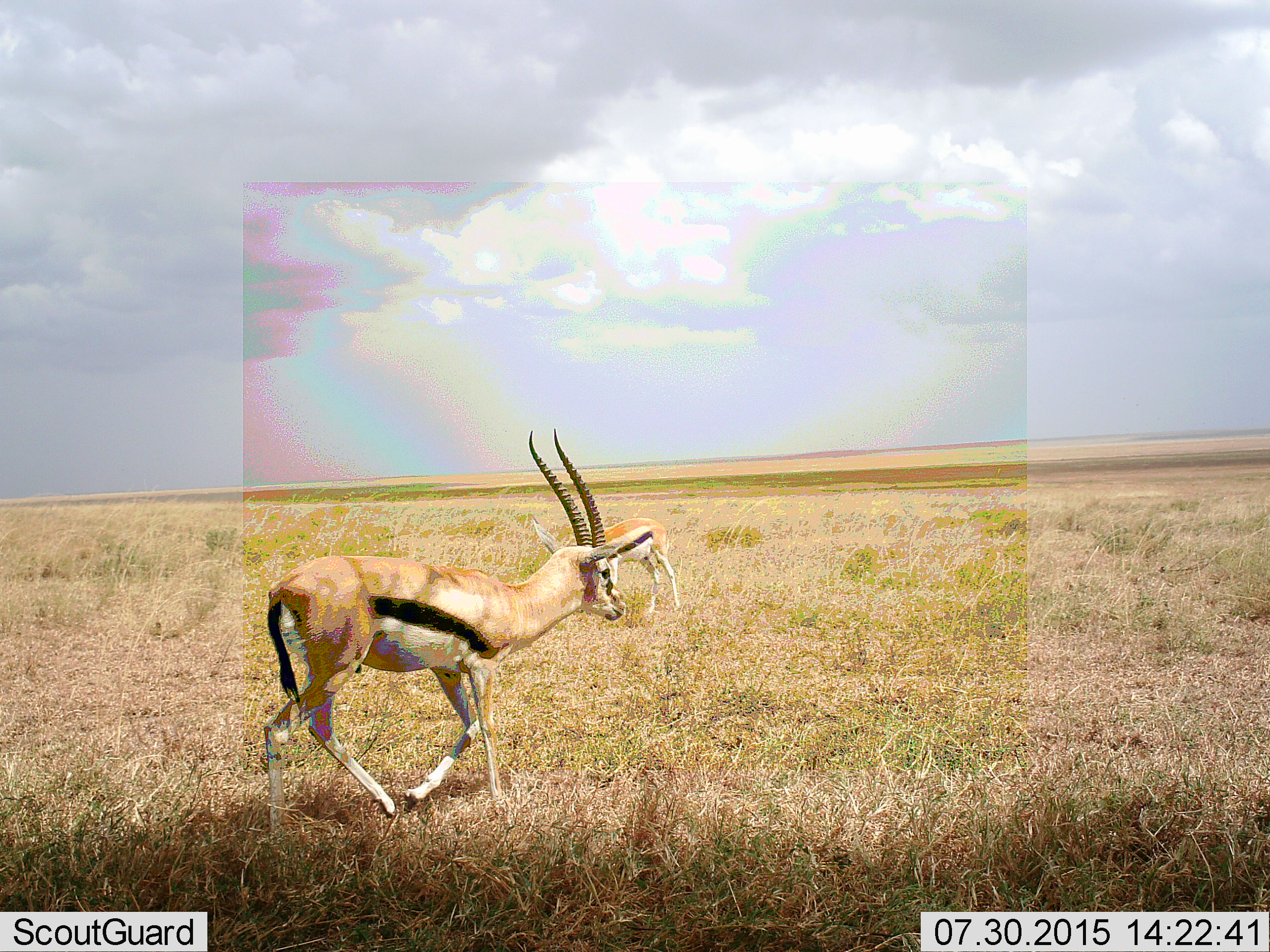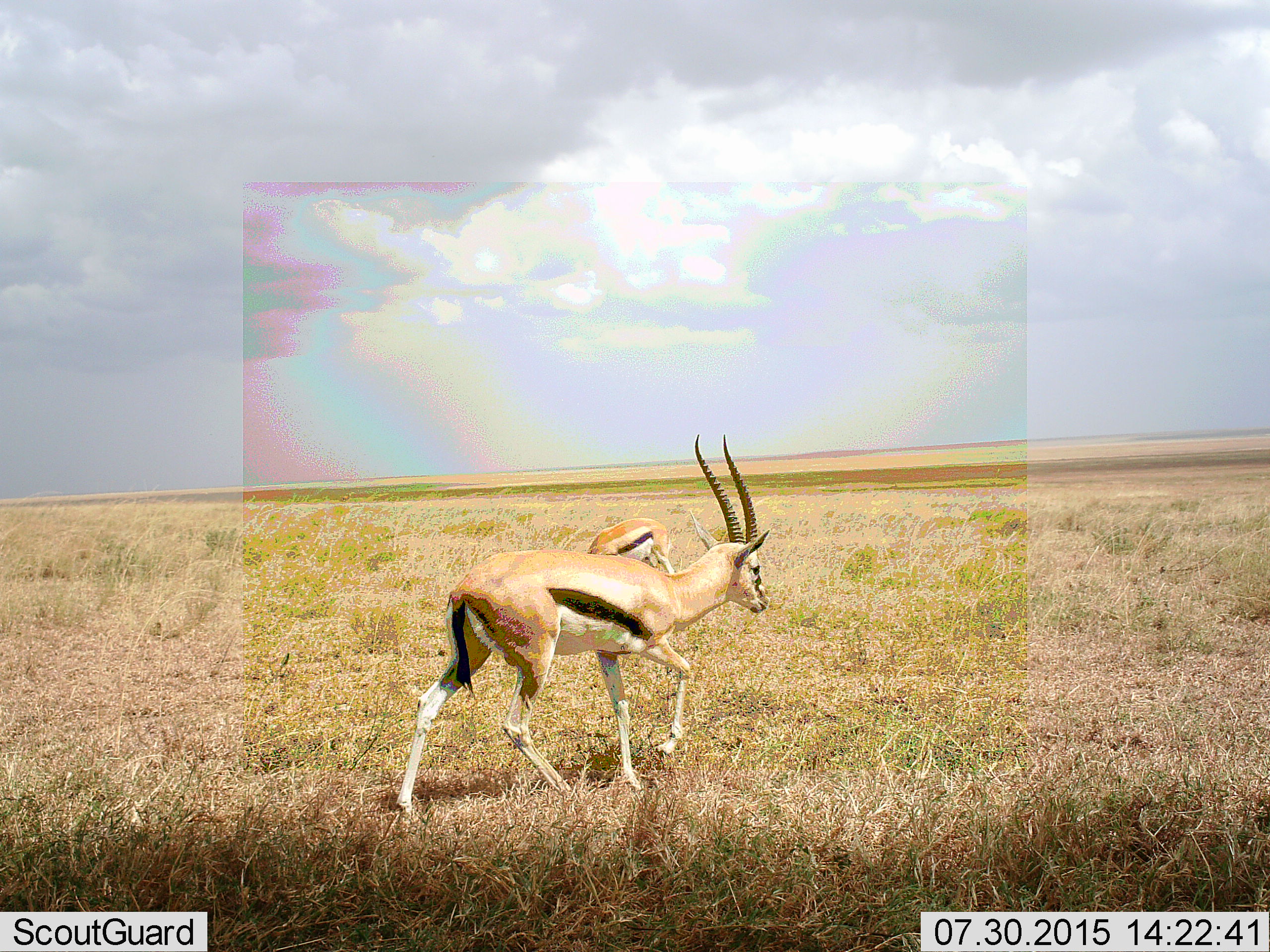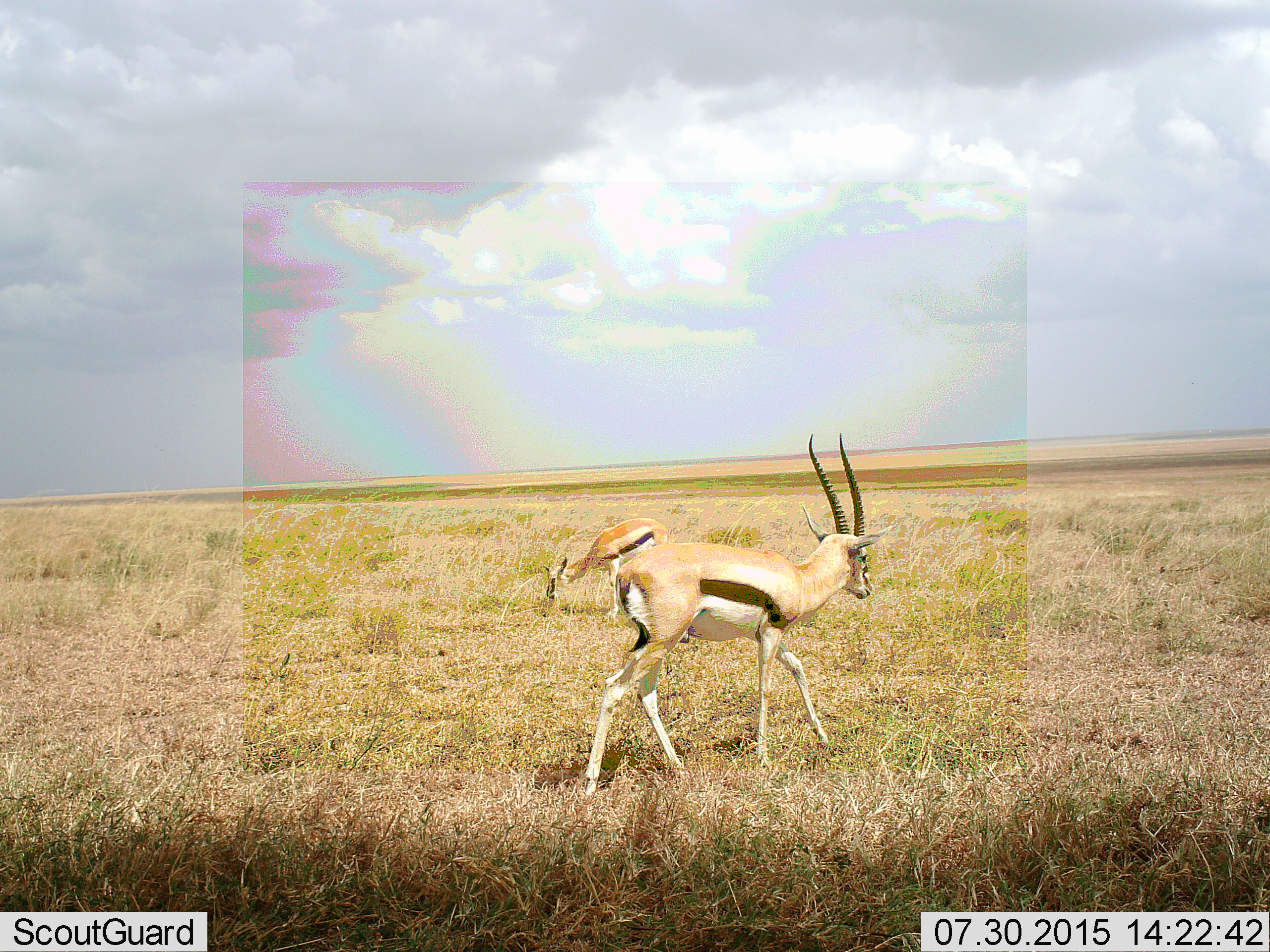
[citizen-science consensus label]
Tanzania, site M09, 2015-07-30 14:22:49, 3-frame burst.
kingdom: Animalia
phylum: Chordata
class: Mammalia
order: Artiodactyla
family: Bovidae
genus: Eudorcas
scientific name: Eudorcas thomsonii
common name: thomson's gazelle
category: gazellethomsons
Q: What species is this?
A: Gazellethomsons (thomson's gazelle) (Eudorcas thomsonii).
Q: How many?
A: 2.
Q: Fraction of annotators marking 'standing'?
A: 0%.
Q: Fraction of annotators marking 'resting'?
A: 0%.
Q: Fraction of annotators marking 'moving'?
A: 100%.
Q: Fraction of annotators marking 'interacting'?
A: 0%.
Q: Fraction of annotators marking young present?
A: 11%.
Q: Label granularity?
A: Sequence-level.